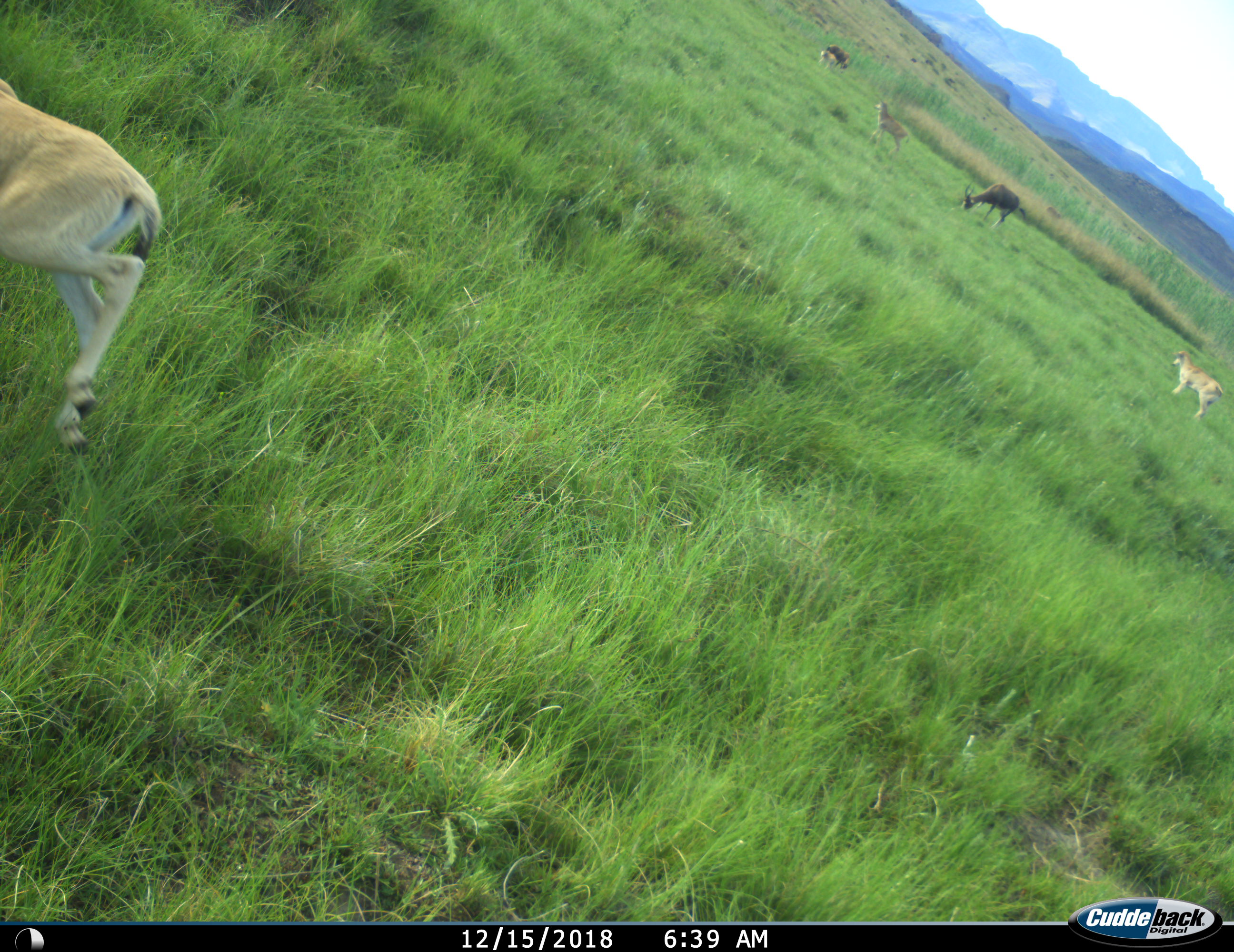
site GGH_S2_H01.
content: unidentified animal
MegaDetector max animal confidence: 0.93